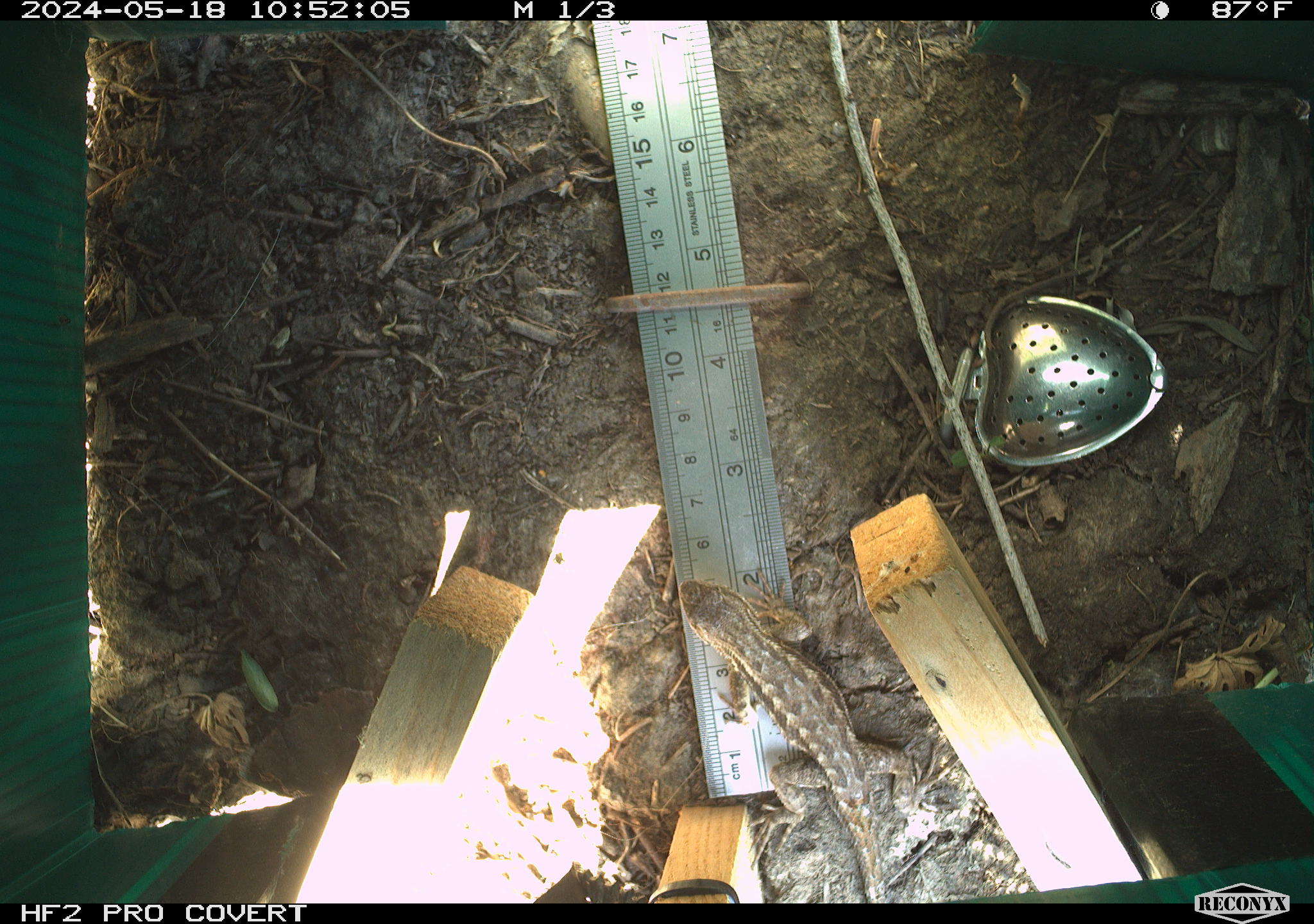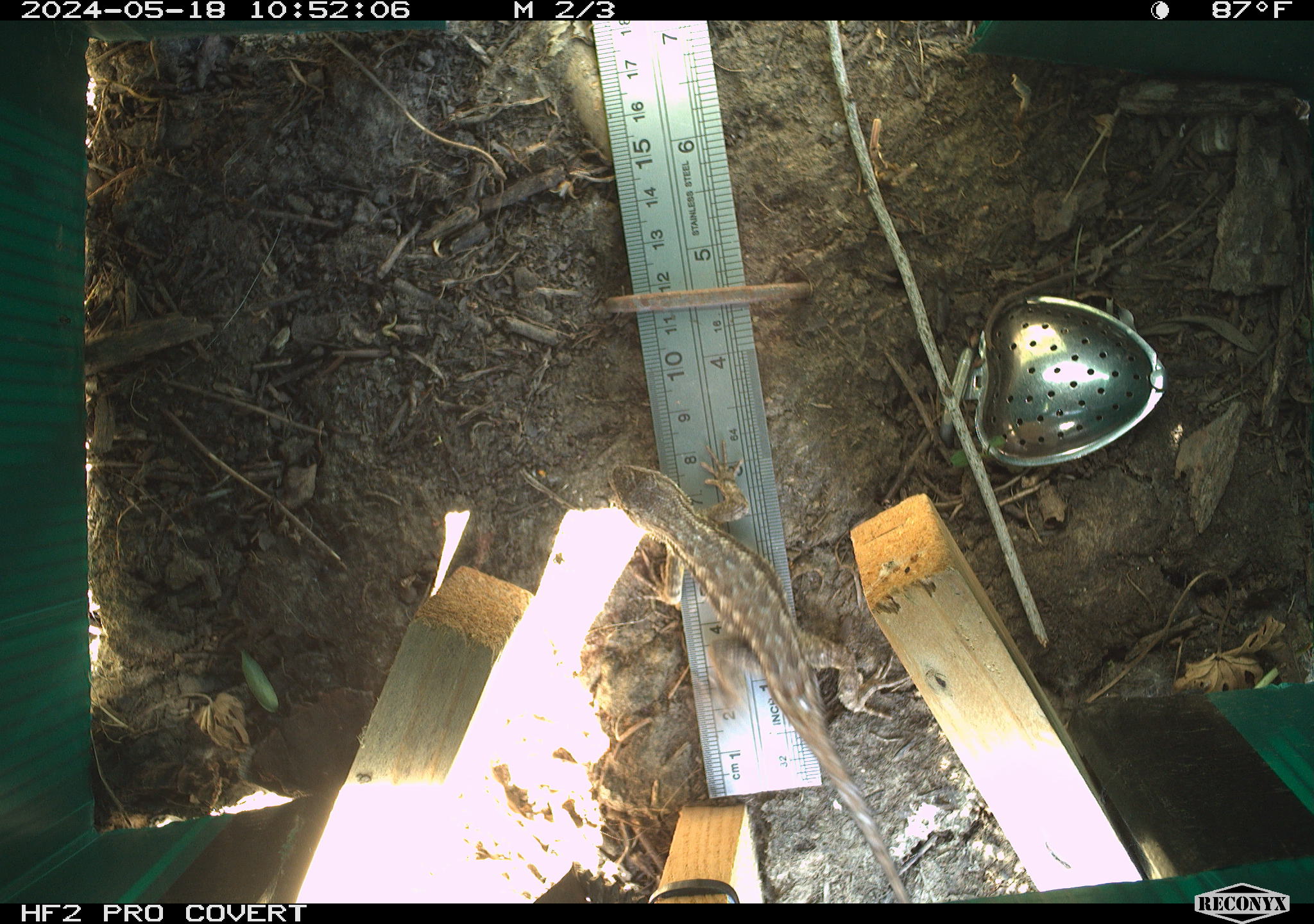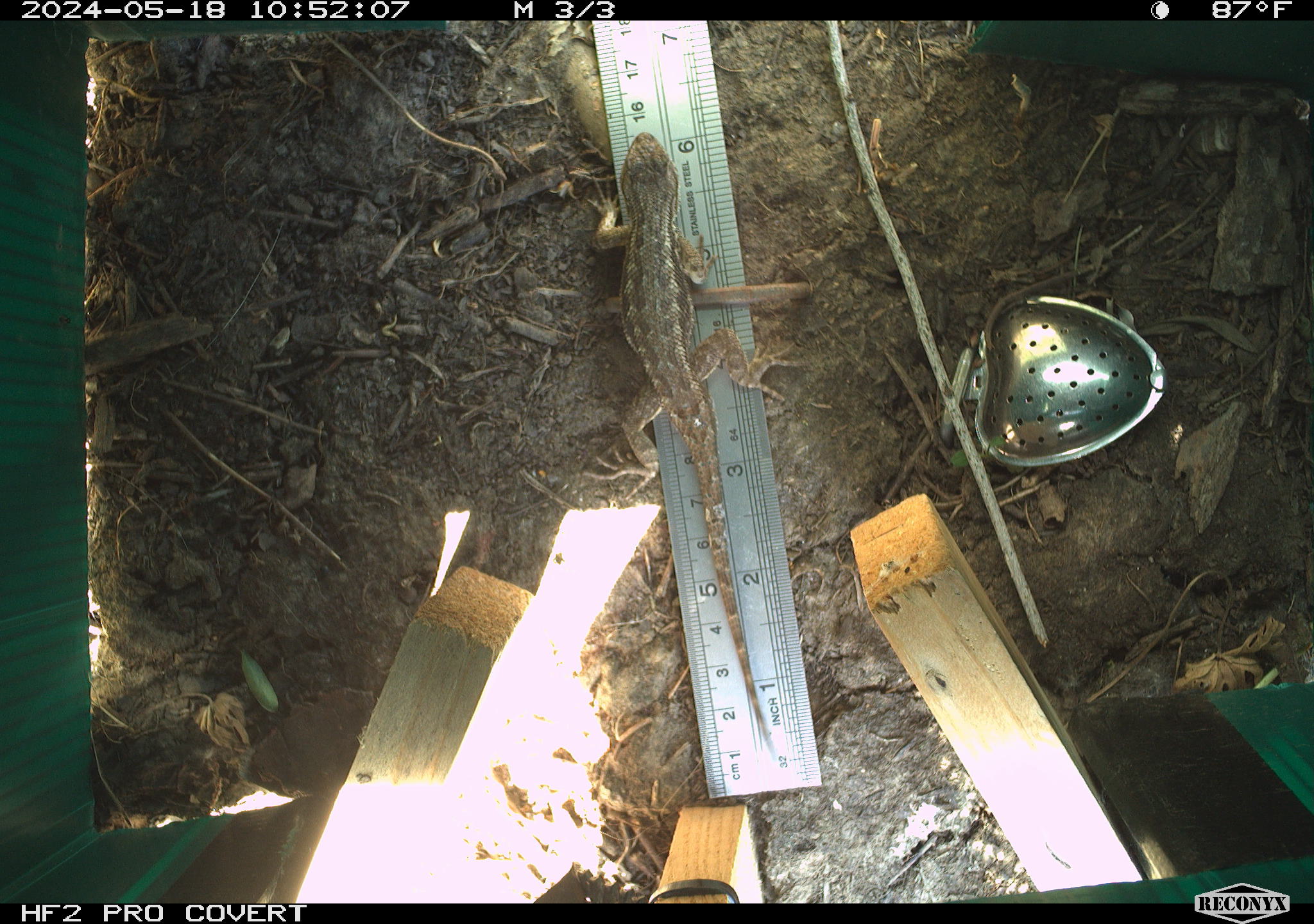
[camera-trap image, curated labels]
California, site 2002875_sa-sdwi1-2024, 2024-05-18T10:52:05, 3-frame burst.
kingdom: Animalia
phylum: Chordata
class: Reptilia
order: Squamata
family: Phrynosomatidae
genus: Sceloporus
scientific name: Sceloporus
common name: spiny lizards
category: sceloporus species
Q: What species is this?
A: Sceloporus species (spiny lizards) (Sceloporus).